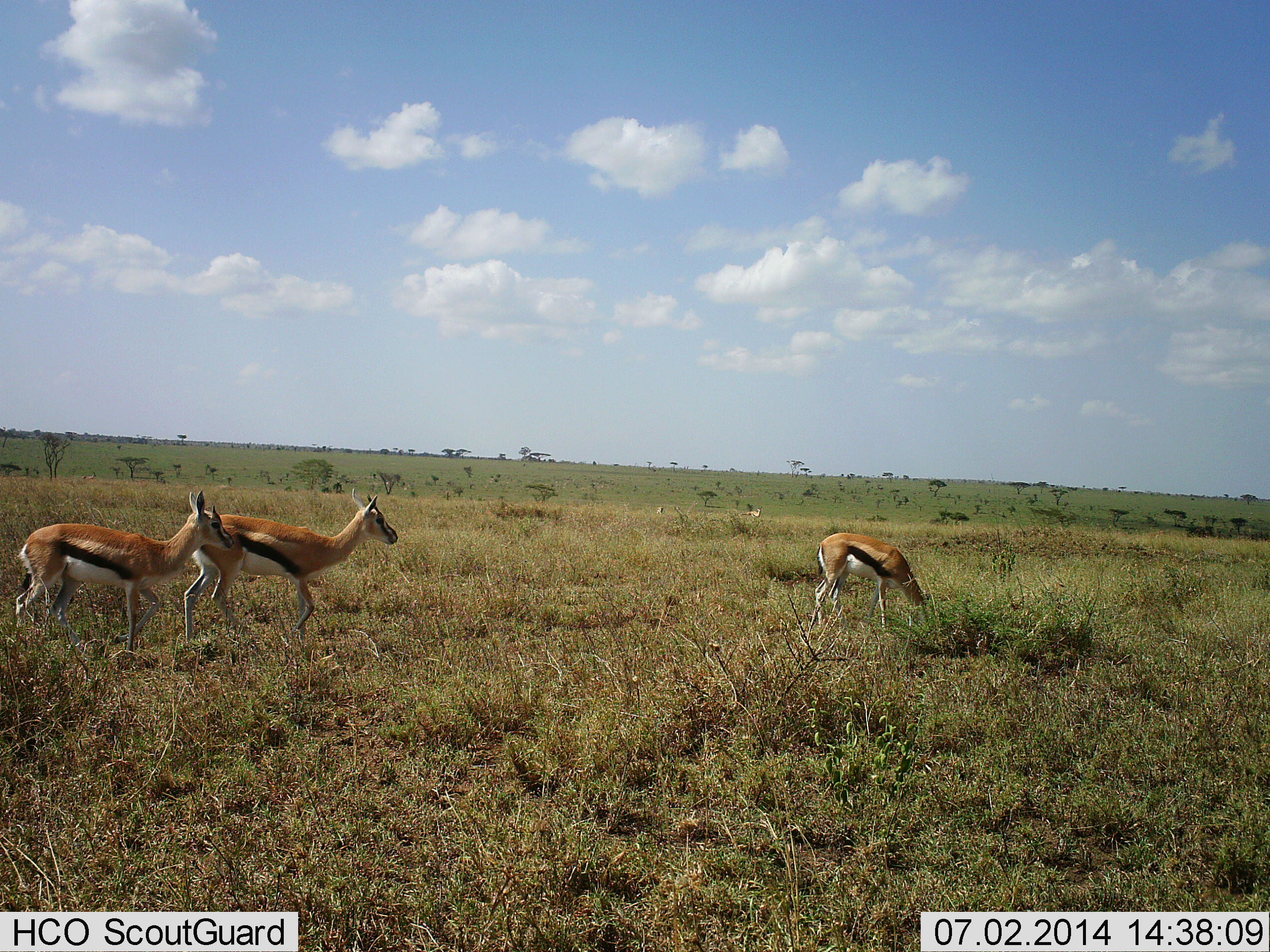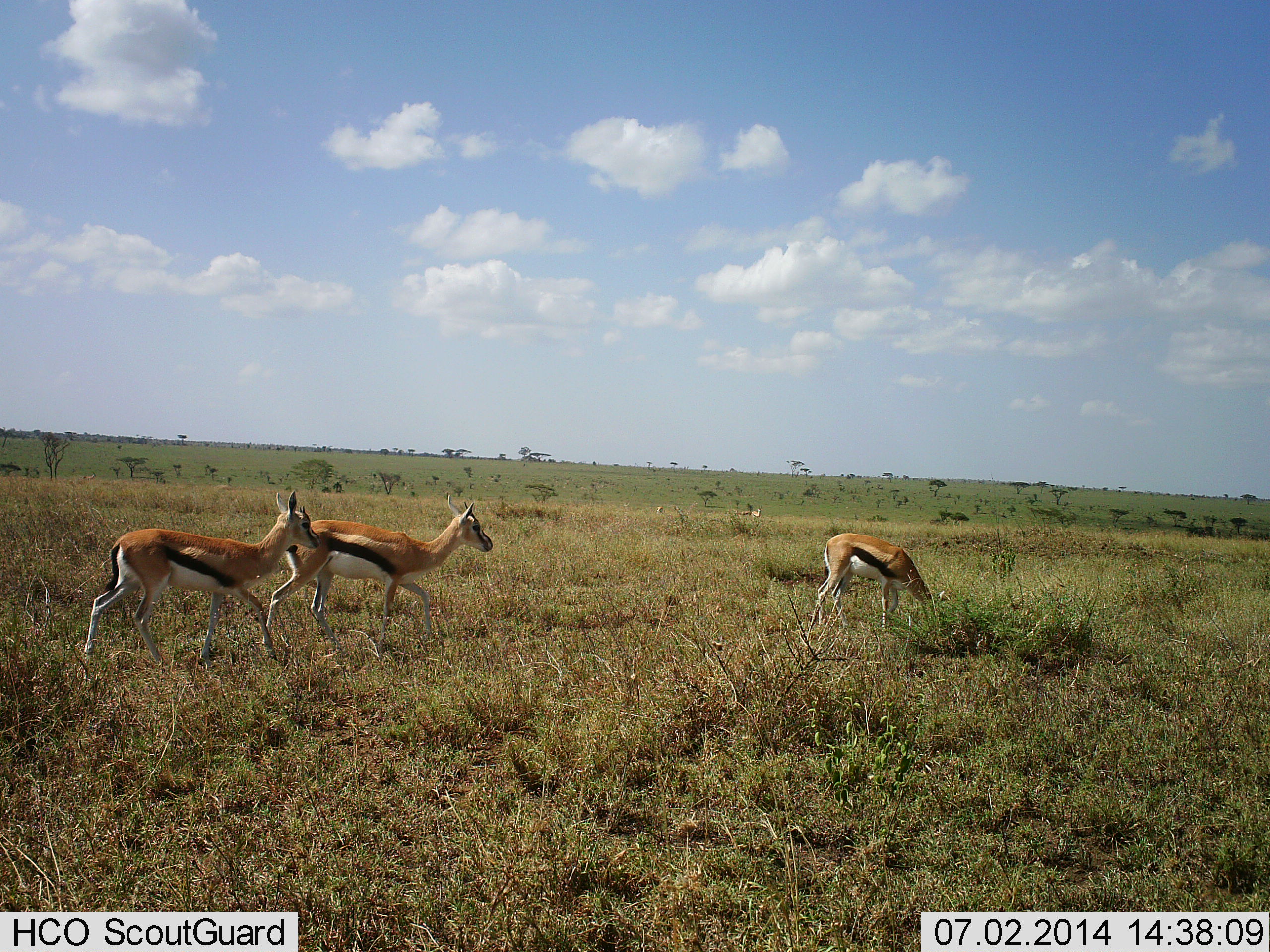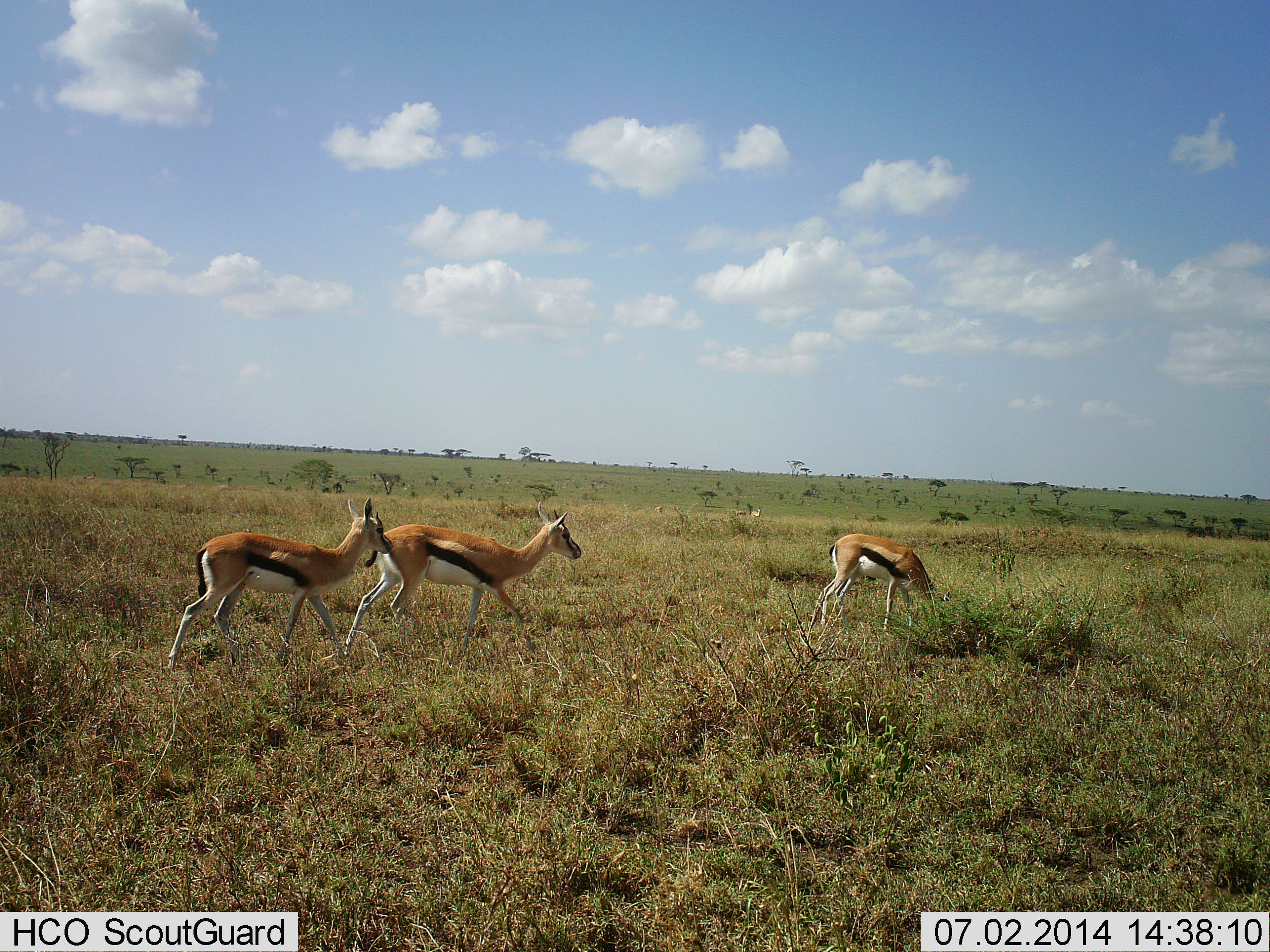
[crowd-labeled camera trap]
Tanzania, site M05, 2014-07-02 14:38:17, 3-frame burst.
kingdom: Animalia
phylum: Chordata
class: Mammalia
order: Artiodactyla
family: Bovidae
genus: Eudorcas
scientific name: Eudorcas thomsonii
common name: thomson's gazelle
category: gazellethomsons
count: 3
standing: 10%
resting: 0%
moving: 100%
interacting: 0%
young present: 0%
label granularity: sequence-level